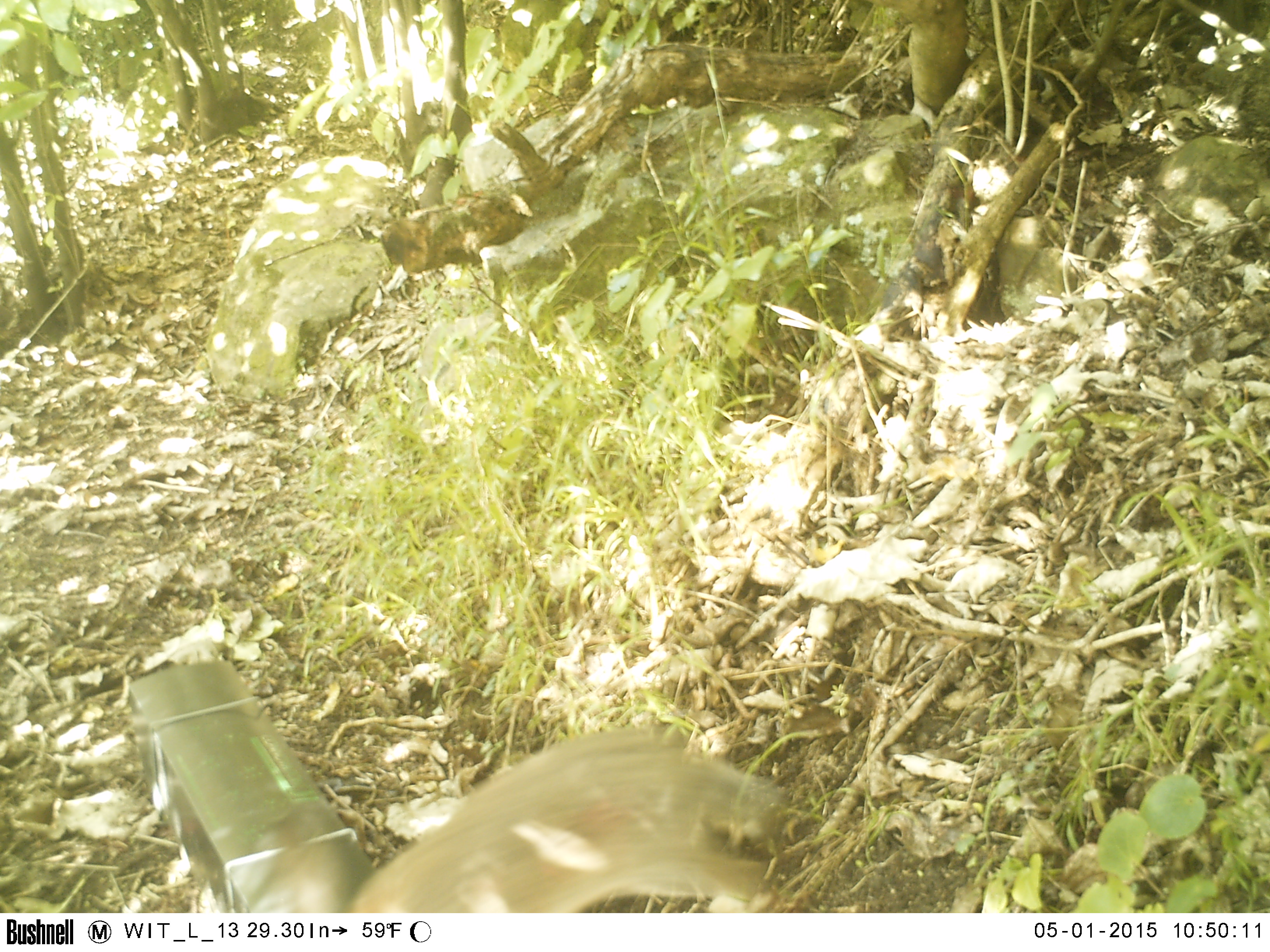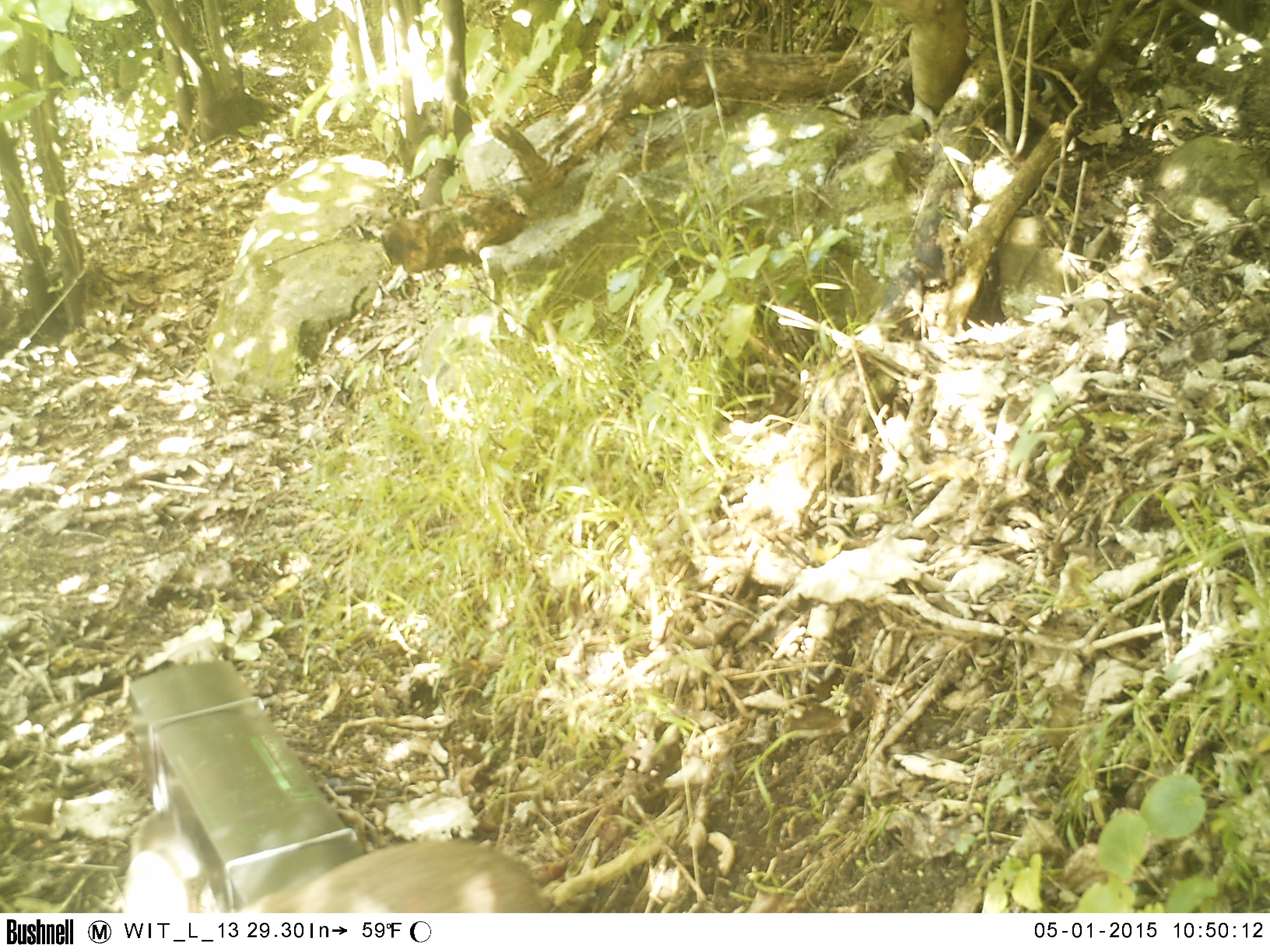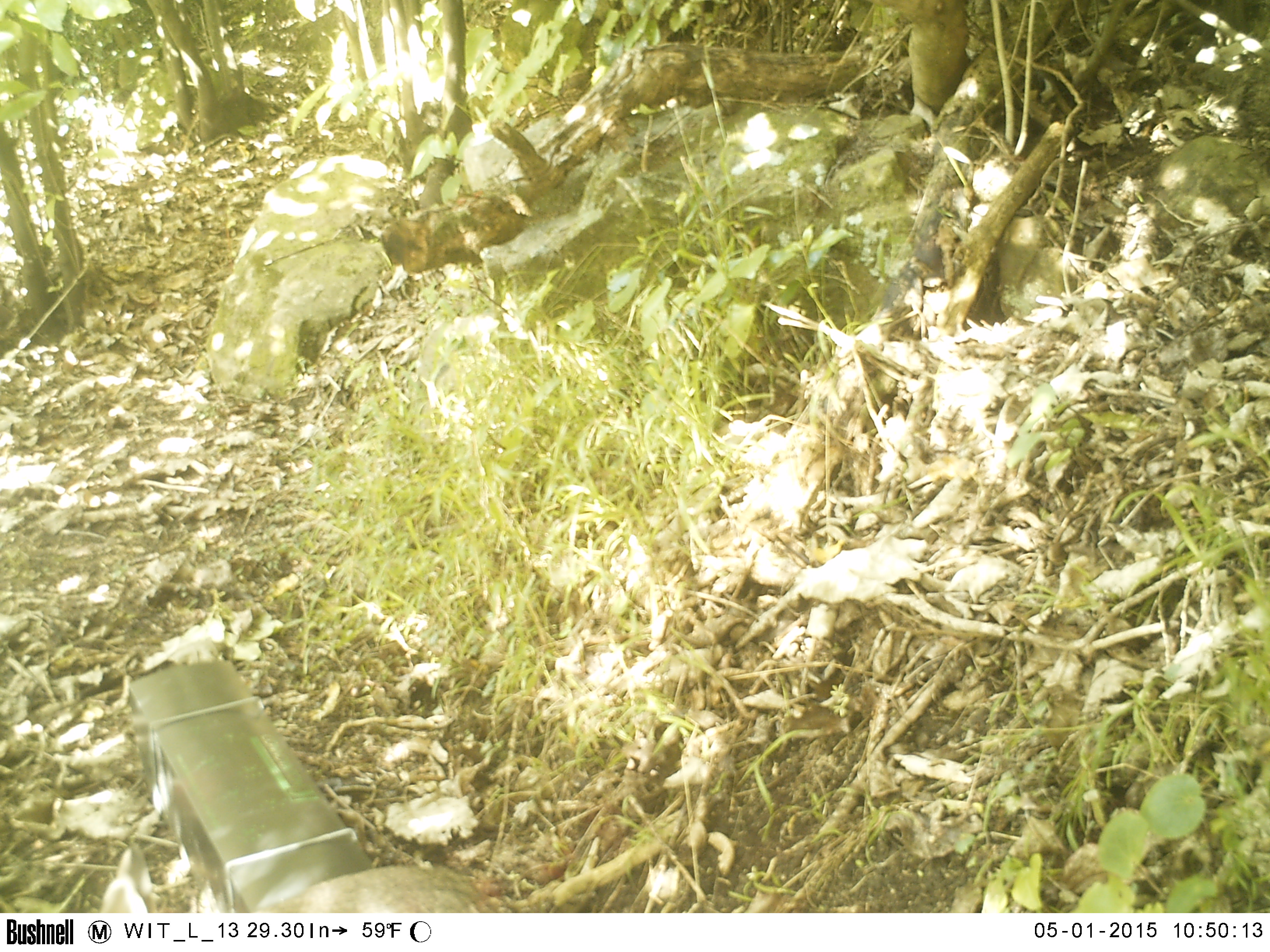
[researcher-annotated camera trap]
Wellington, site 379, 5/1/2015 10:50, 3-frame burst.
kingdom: Animalia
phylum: Chordata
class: Mammalia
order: Lagomorpha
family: Leporidae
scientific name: Leporidae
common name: rabbit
Rabbit (Leporidae).